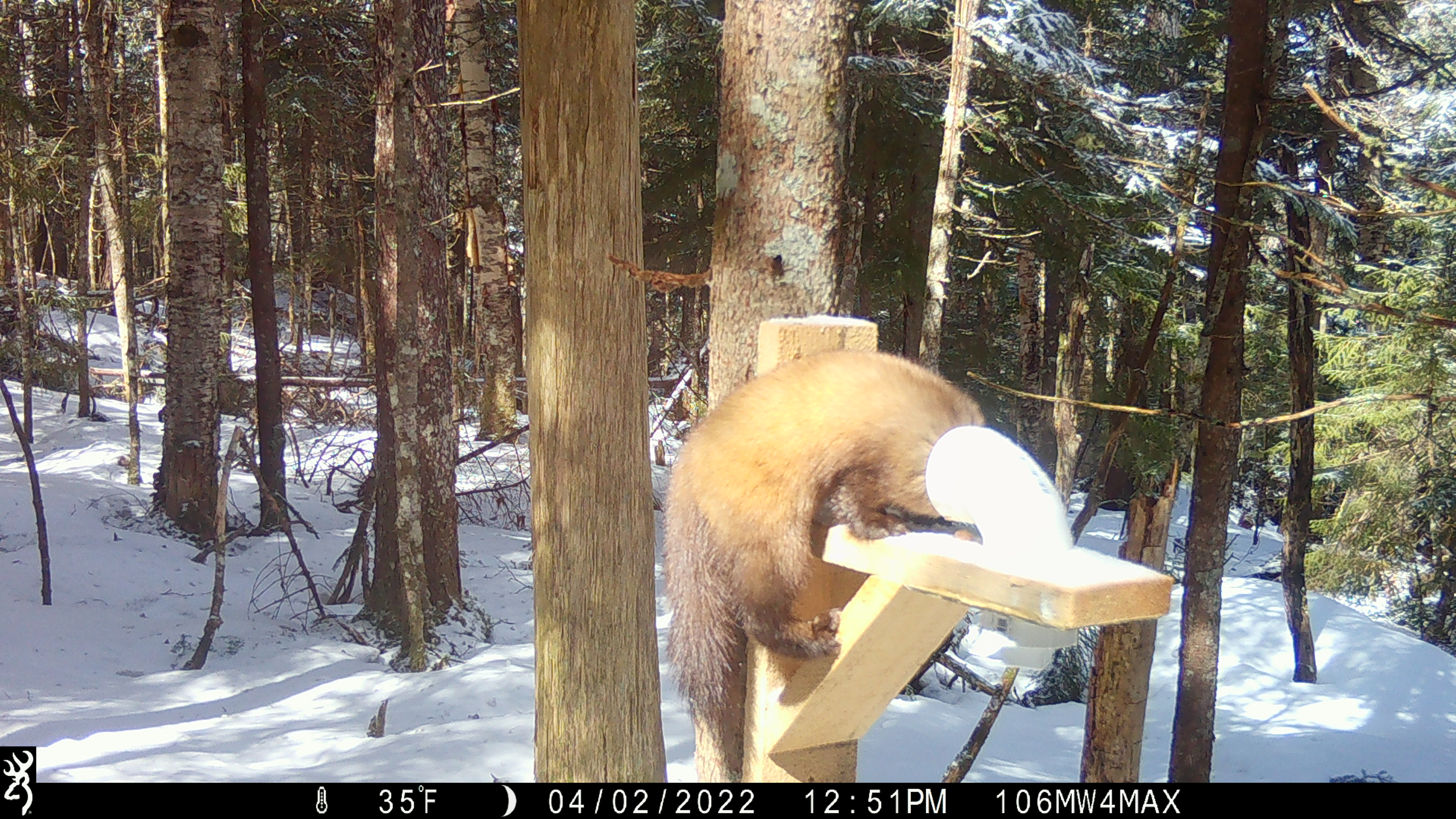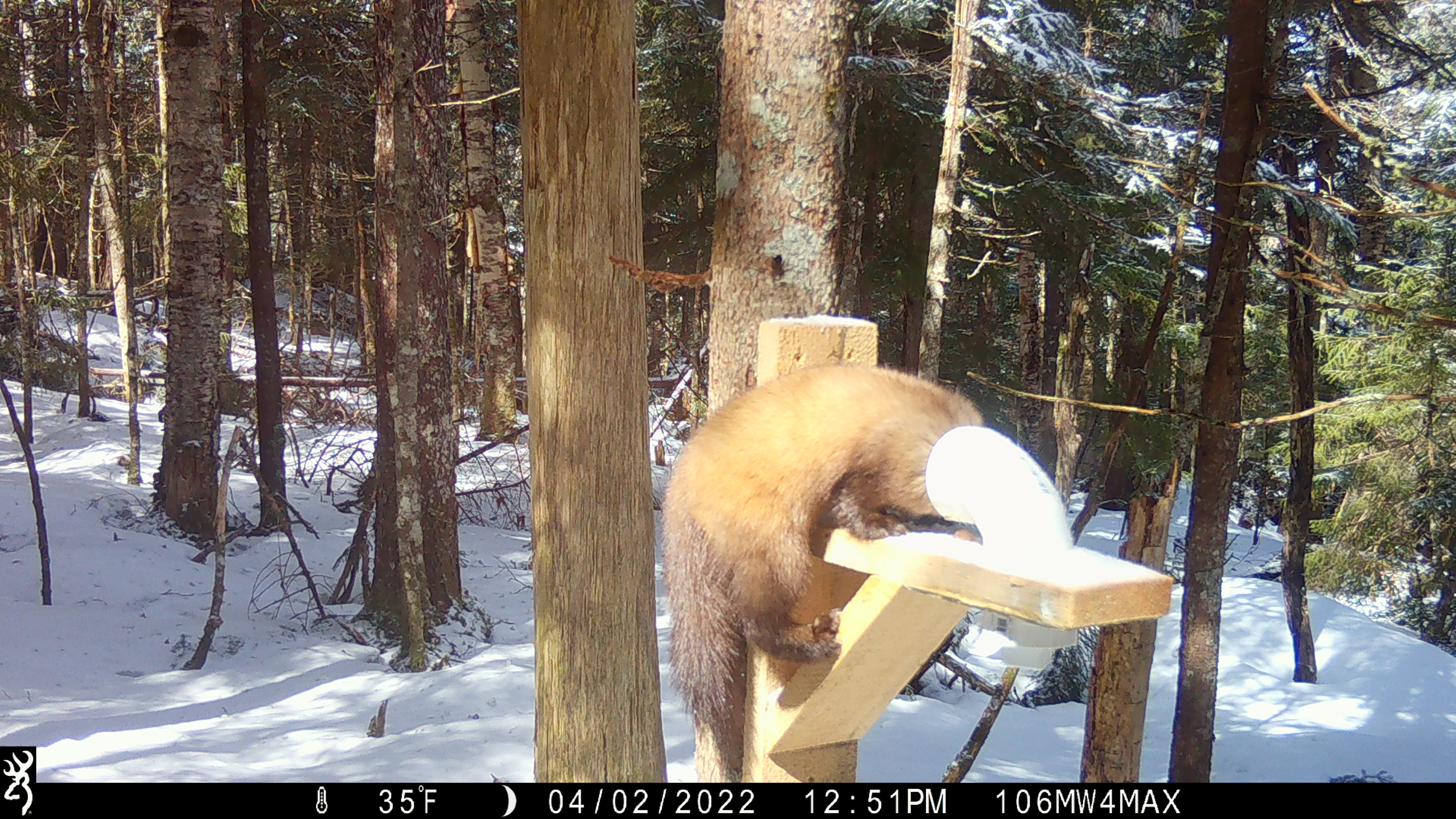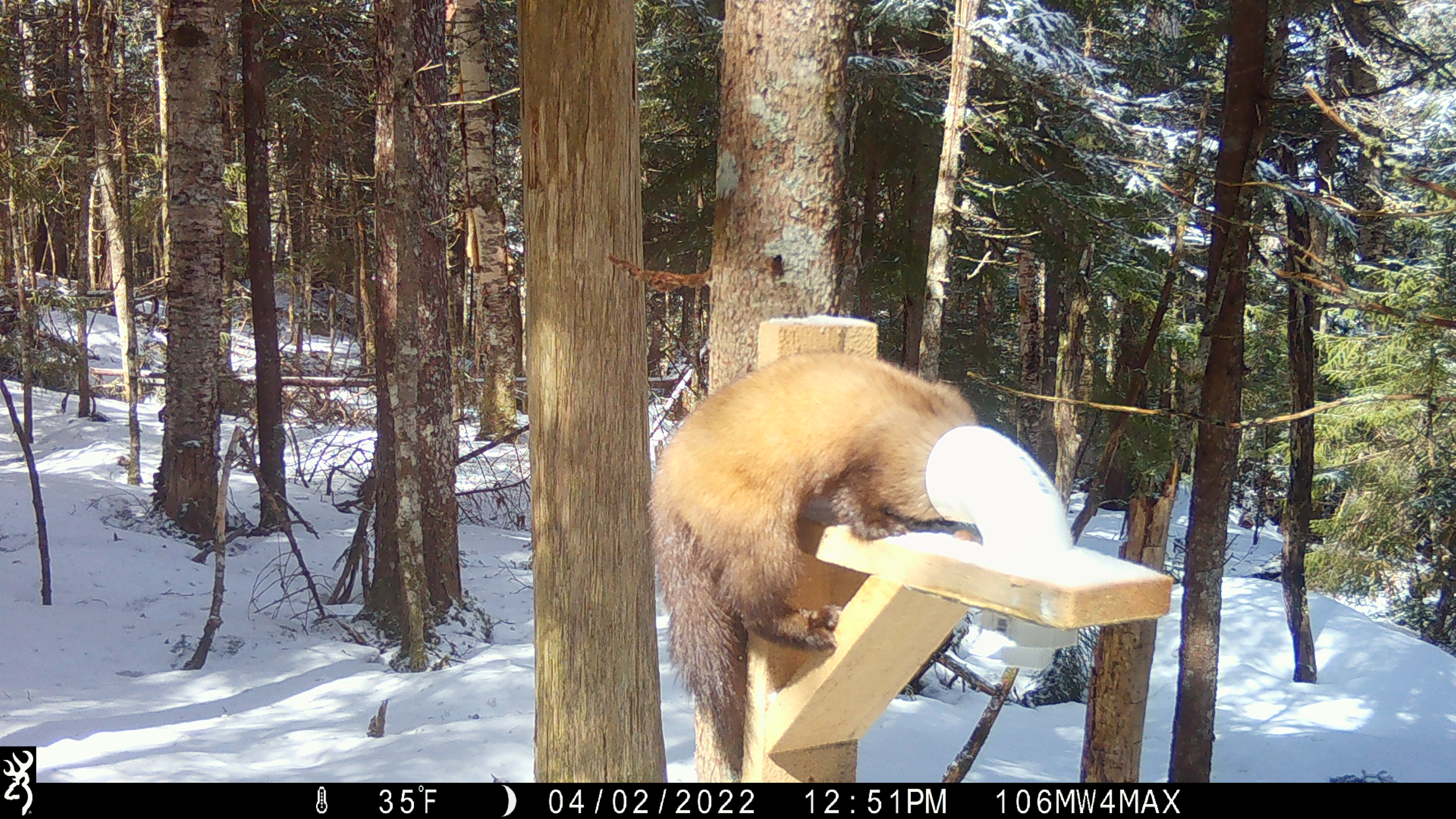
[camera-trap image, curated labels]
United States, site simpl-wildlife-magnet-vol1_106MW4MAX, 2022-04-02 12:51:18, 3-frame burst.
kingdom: Animalia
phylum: Chordata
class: Mammalia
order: Carnivora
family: Mustelidae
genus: Martes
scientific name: Martes americana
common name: american marten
American marten (Martes americana).